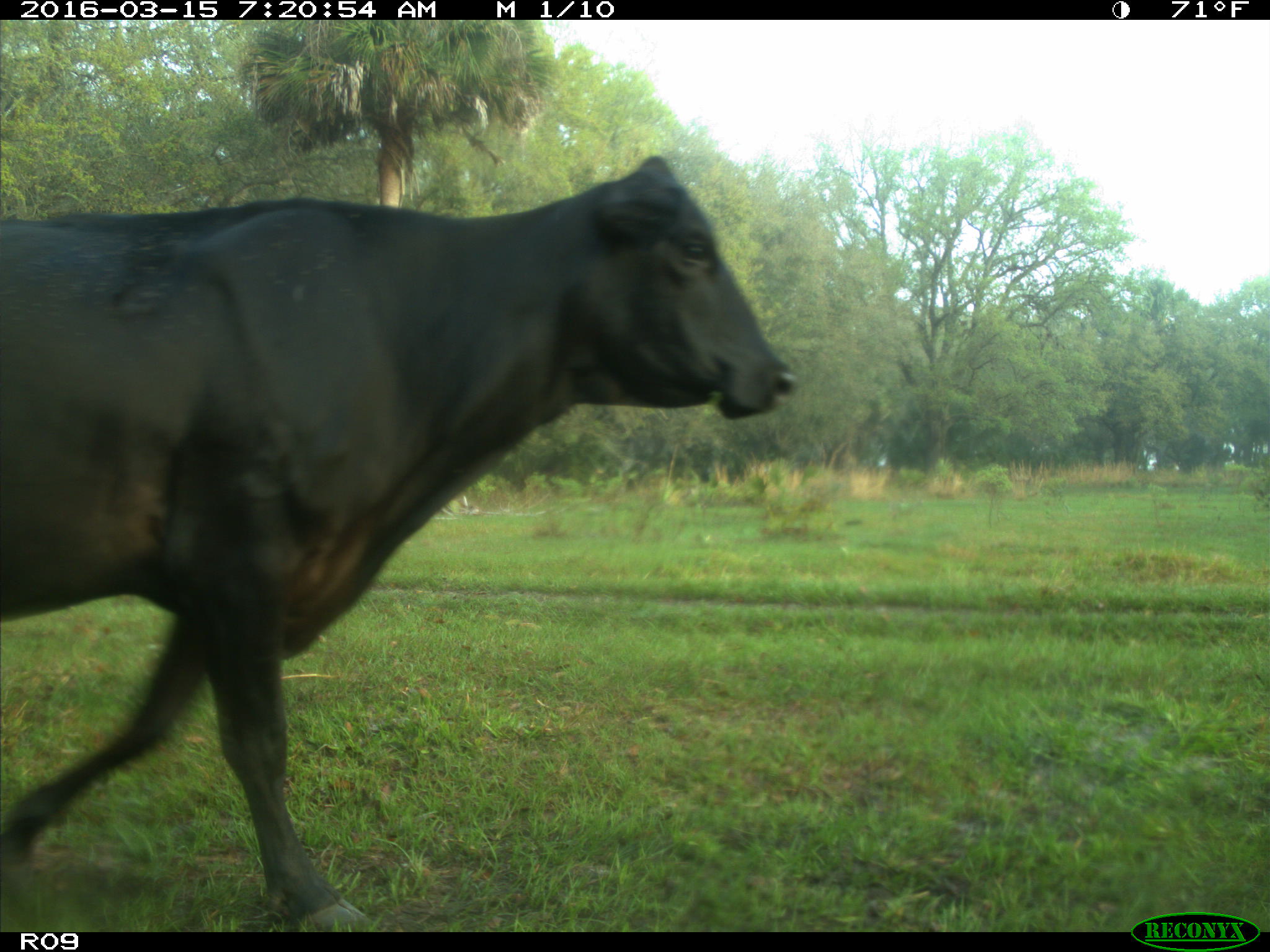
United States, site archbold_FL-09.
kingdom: Animalia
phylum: Chordata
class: Mammalia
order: Artiodactyla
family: Bovidae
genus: Bos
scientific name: Bos taurus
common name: domestic cow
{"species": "Bos taurus (domestic cow)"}